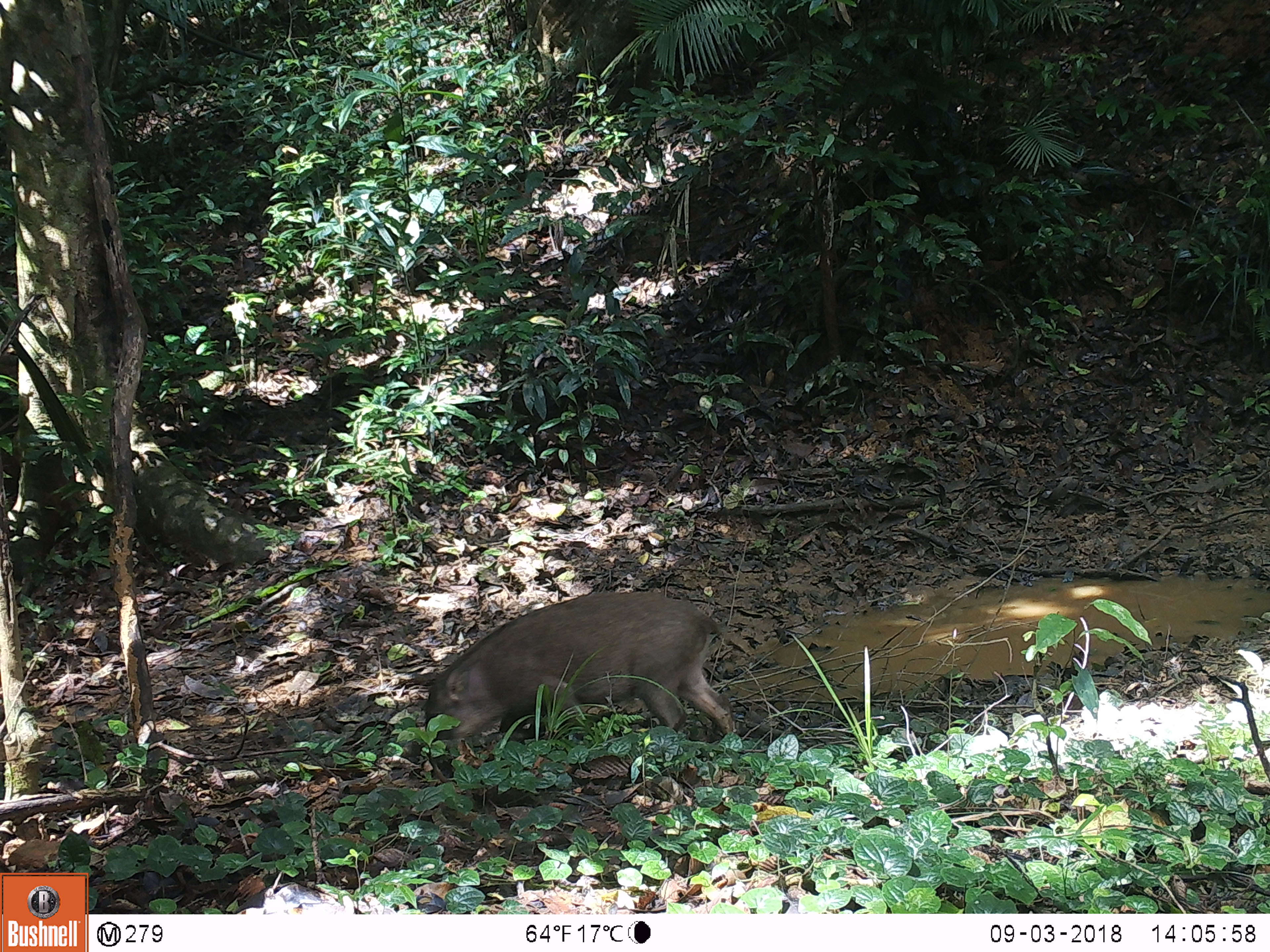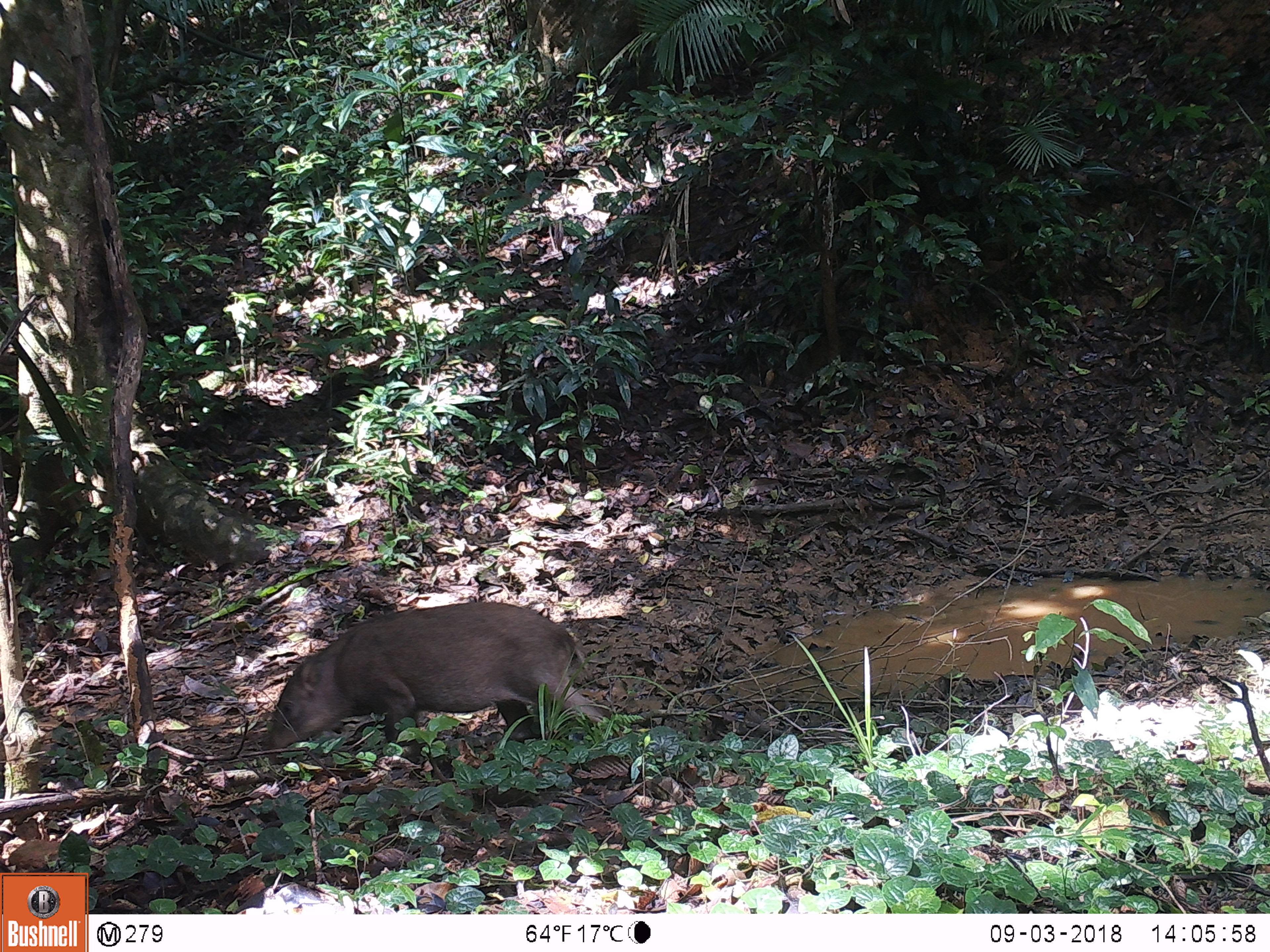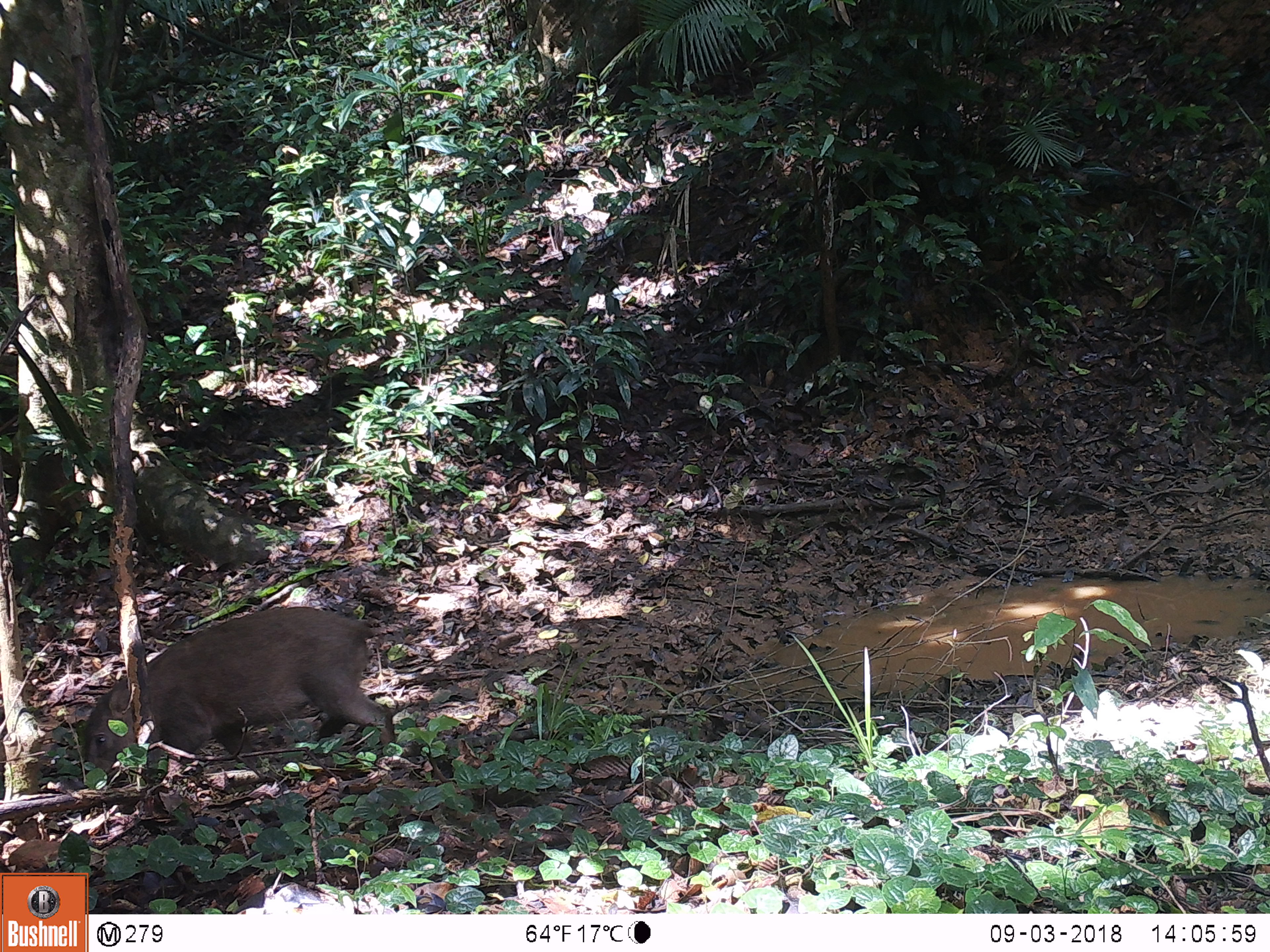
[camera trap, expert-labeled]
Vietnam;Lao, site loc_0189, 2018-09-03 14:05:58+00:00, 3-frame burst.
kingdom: Animalia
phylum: Chordata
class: Mammalia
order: Artiodactyla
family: Suidae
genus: Sus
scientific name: Sus scrofa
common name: eurasian wild pig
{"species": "eurasian wild pig (Sus scrofa)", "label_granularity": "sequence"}